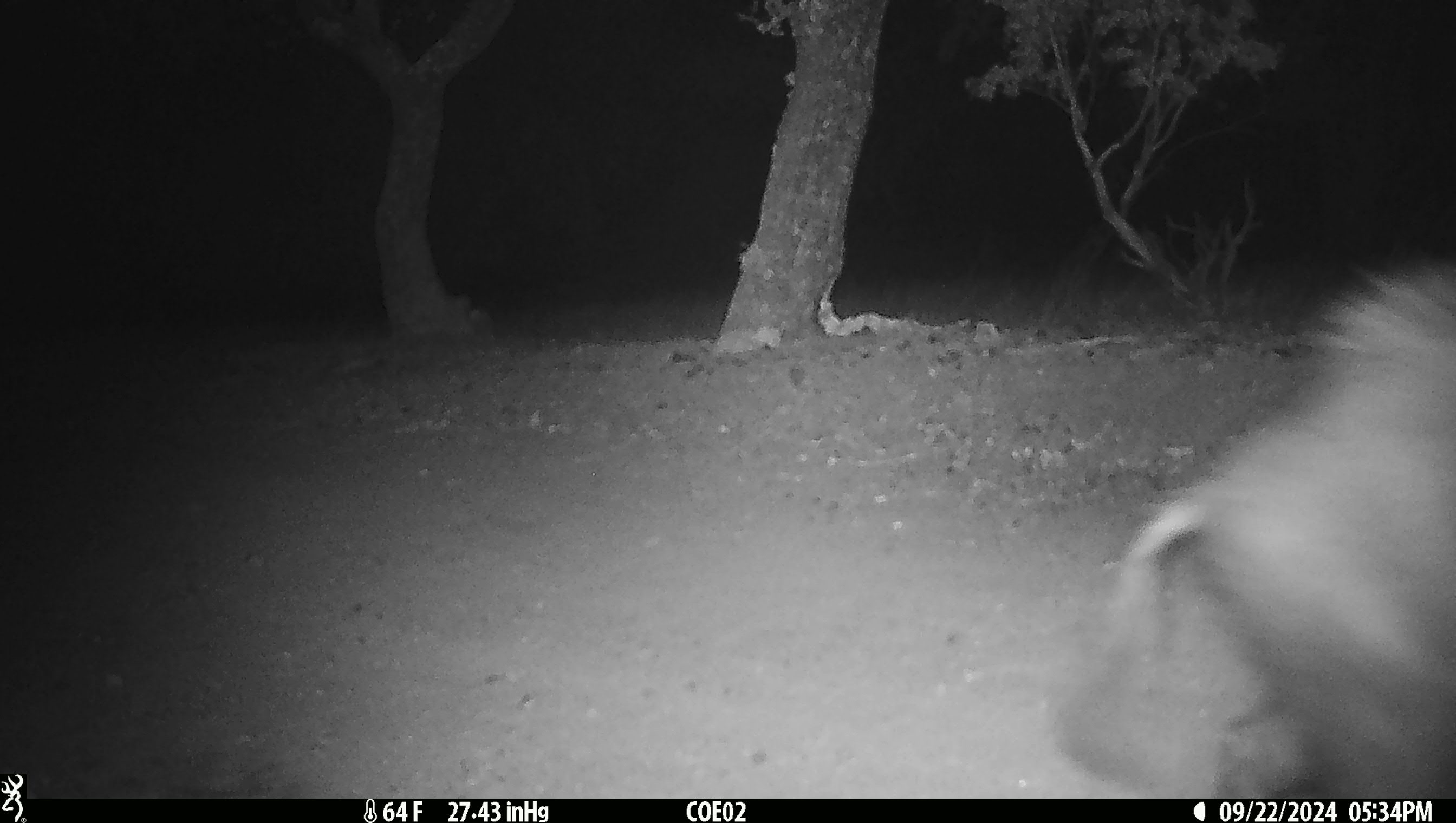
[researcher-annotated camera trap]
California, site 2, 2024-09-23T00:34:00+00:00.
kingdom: Animalia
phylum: Chordata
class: Mammalia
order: Artiodactyla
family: Suidae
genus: Sus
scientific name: Sus scrofa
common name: wild boar